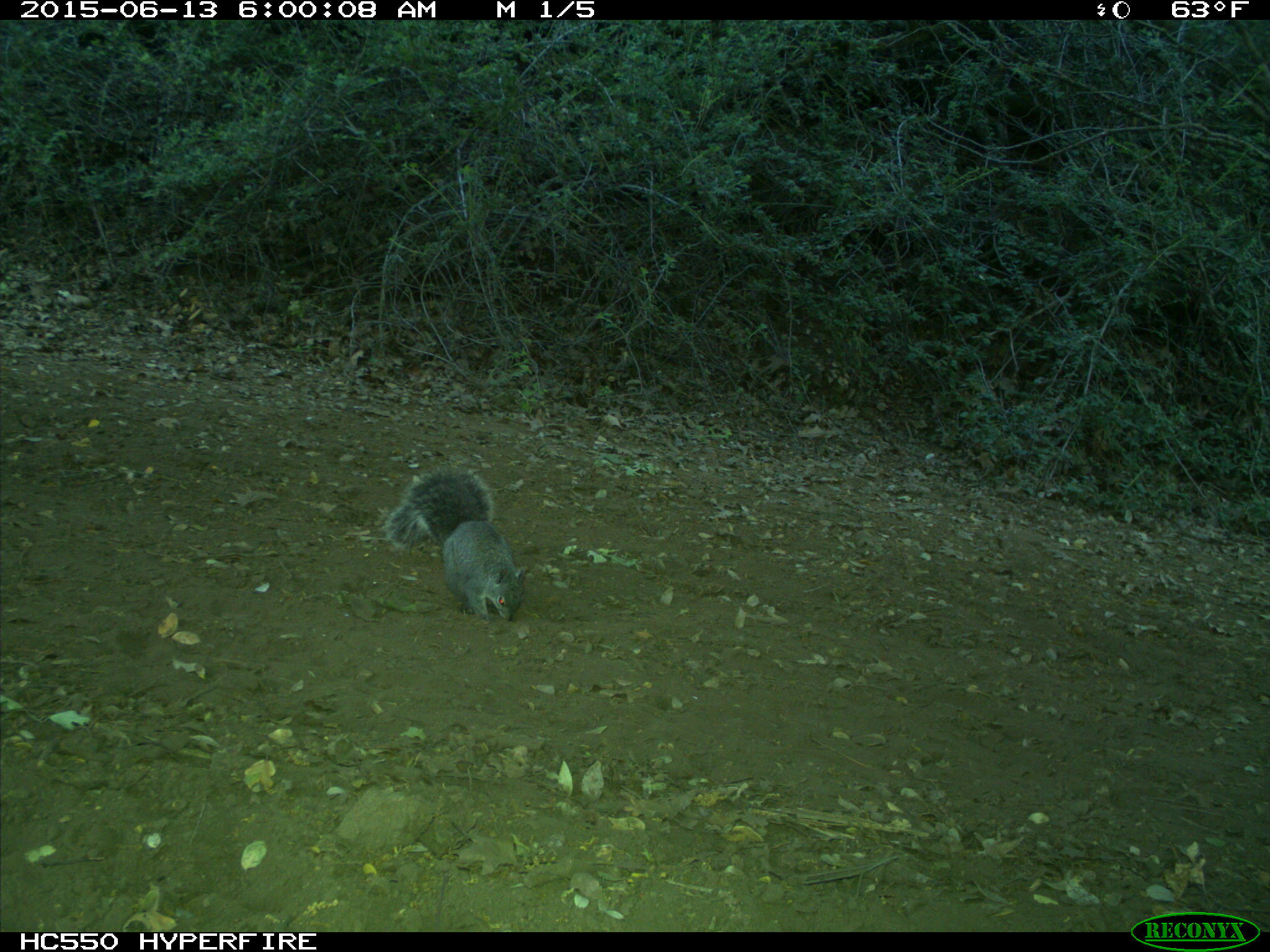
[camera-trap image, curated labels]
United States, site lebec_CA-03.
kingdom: Animalia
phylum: Chordata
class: Mammalia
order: Rodentia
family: Sciuridae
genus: Sciurus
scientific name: Sciurus carolinensis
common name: eastern gray squirrel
Sciurus carolinensis (eastern gray squirrel).